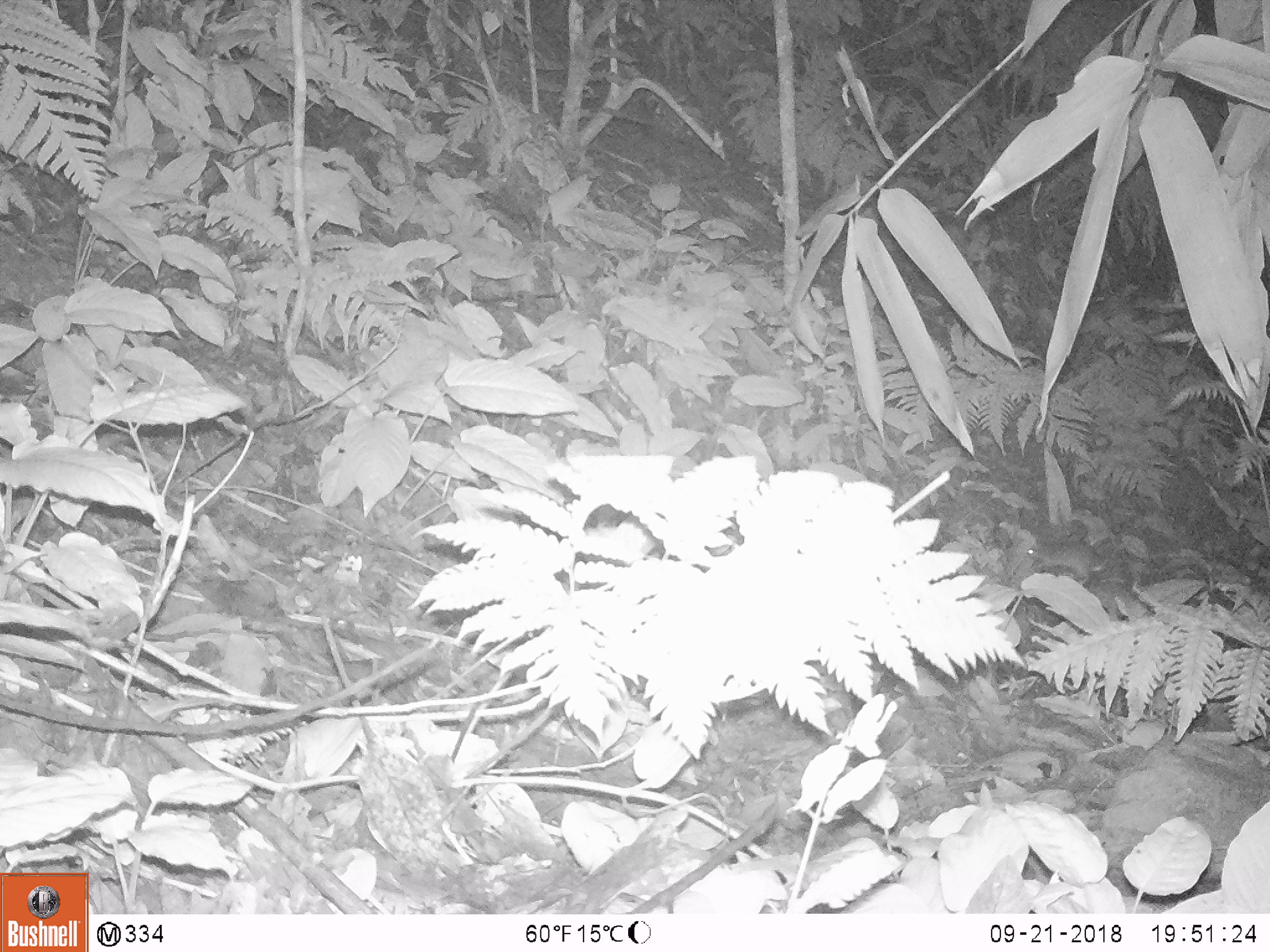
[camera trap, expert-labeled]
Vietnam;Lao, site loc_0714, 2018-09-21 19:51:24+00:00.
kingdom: Animalia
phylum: Chordata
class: Mammalia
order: Rodentia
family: Muridae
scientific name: Muridae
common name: old-world mice and rats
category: unidentified murid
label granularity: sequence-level